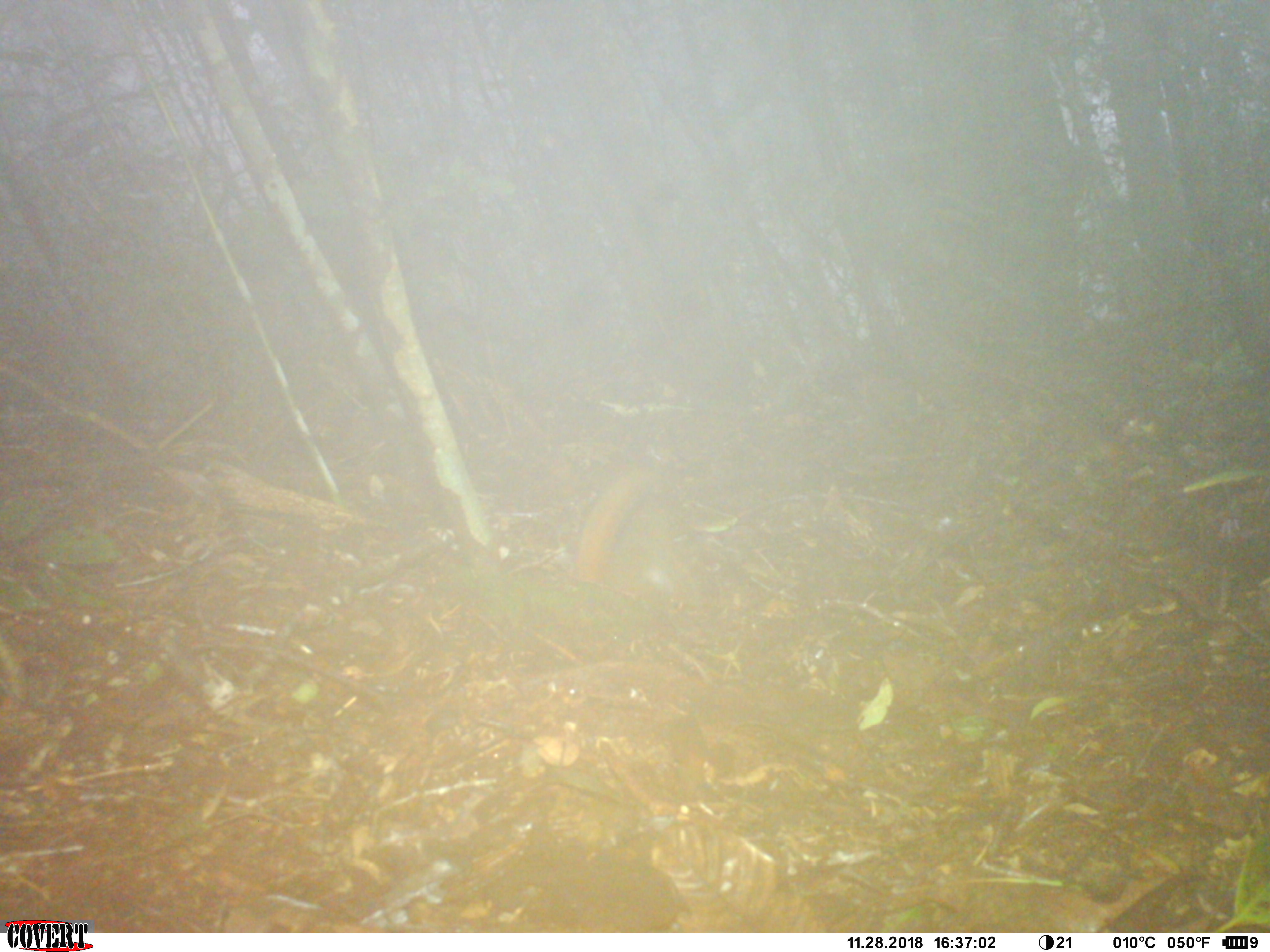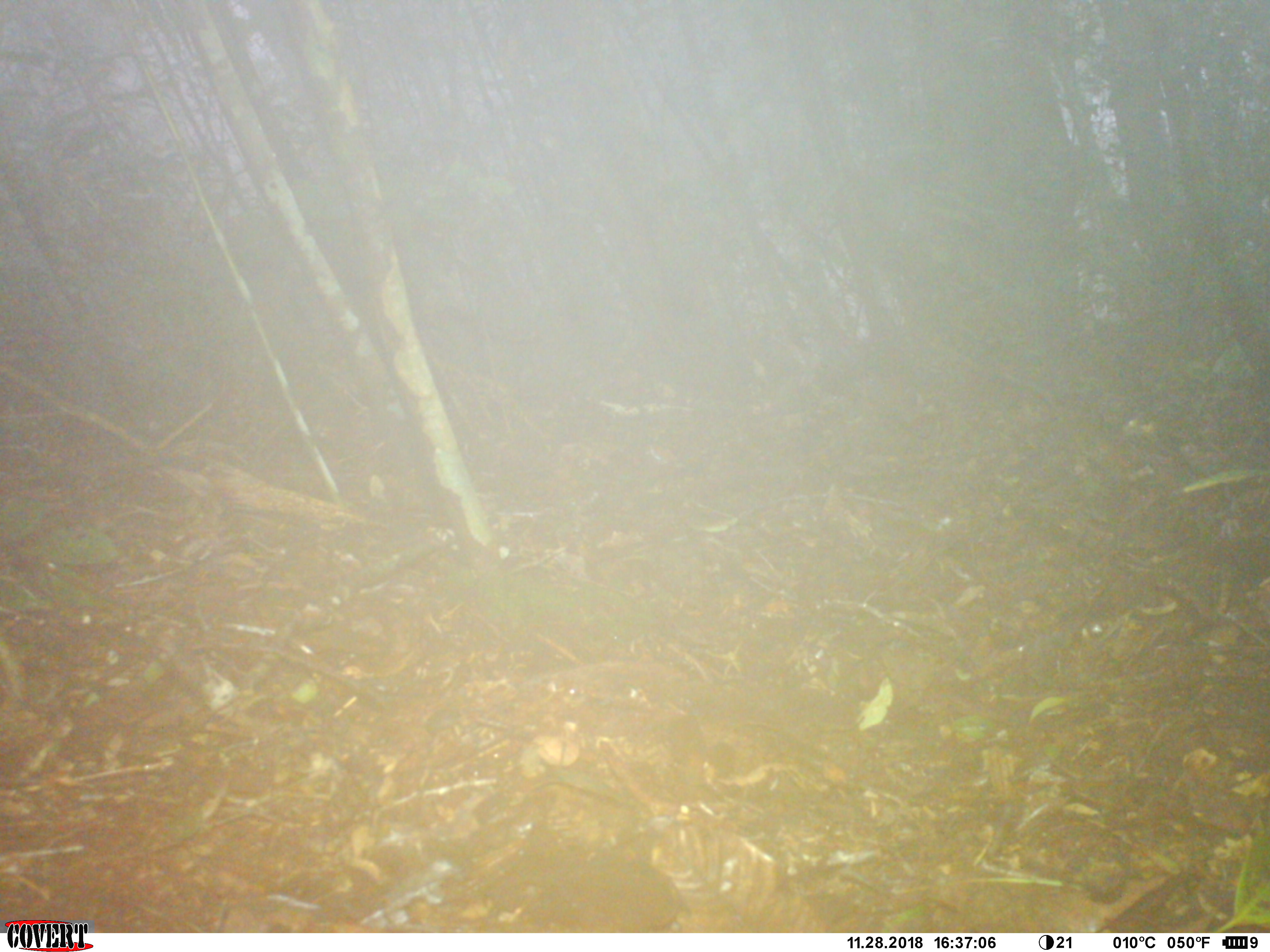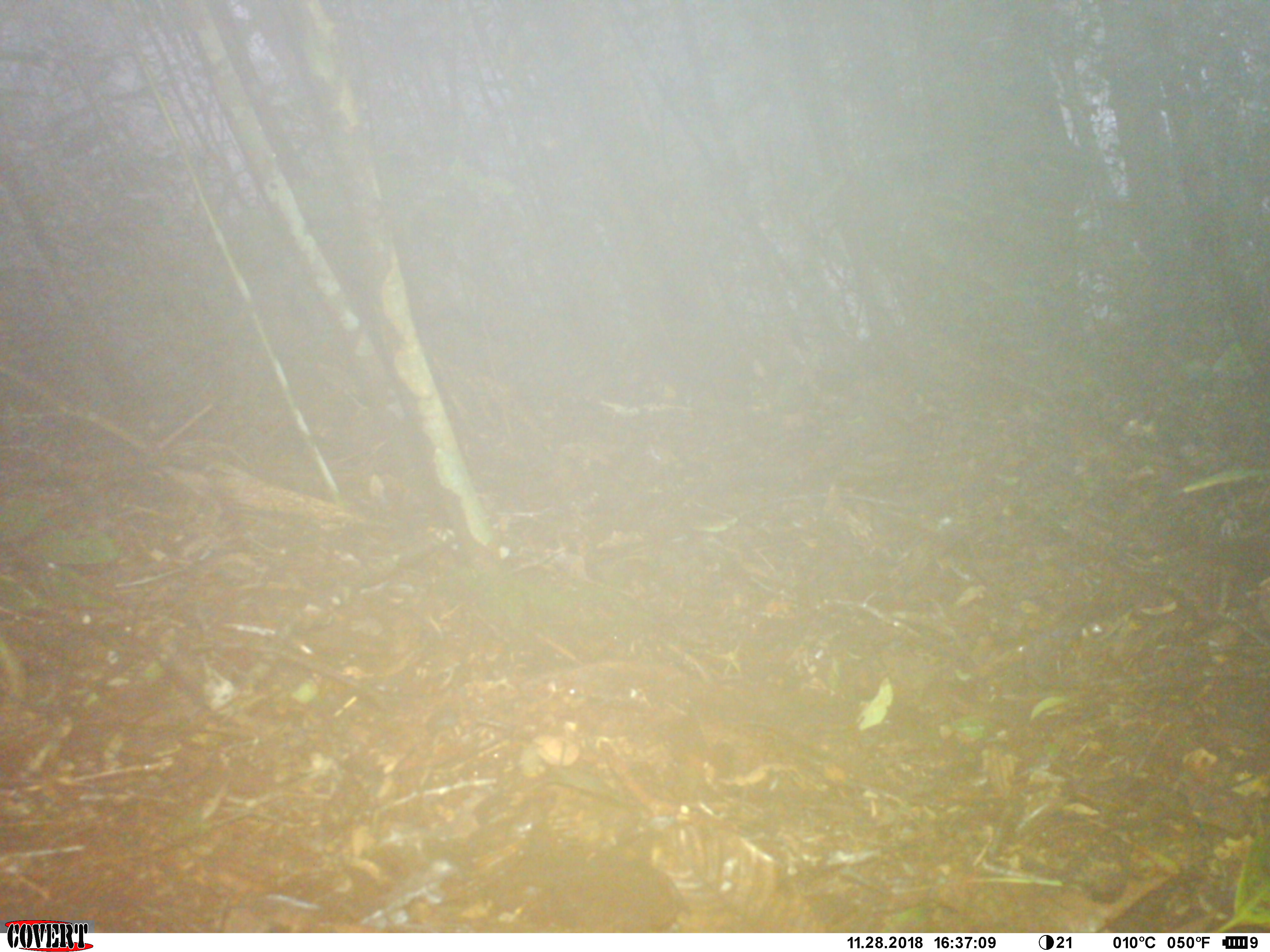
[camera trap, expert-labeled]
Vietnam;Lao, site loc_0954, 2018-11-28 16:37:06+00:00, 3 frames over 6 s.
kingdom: Animalia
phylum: Chordata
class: Mammalia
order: Rodentia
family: Sciuridae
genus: Dremomys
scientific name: Dremomys rufigenis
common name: red-cheeked squirrel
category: red cheeked squirrel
Red cheeked squirrel (red-cheeked squirrel) (Dremomys rufigenis). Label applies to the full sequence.